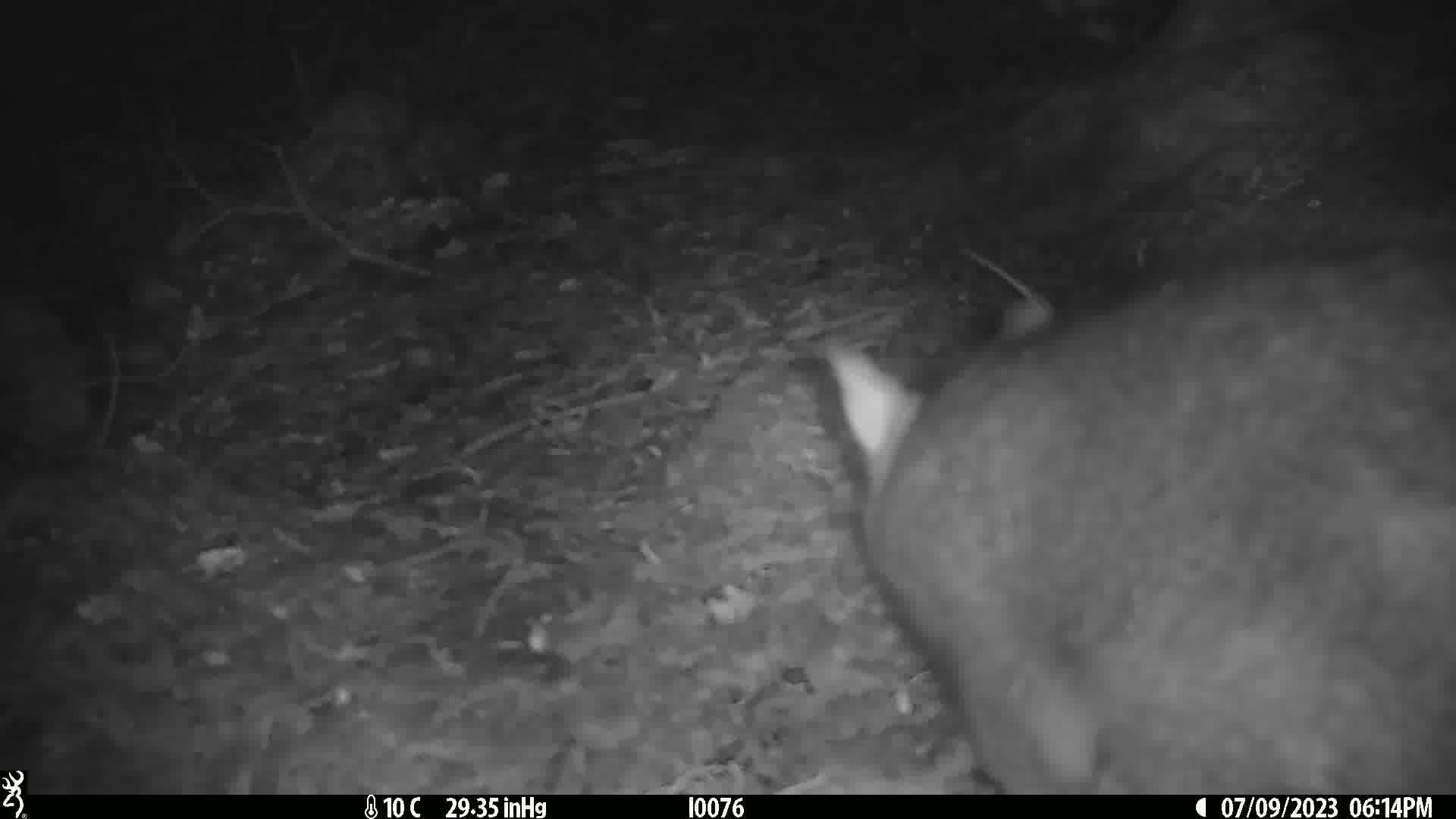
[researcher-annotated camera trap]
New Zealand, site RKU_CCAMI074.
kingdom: Animalia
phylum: Chordata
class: Mammalia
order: Diprotodontia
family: Phalangeridae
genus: Trichosurus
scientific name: Trichosurus vulpecula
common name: common brushtail possum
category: possum